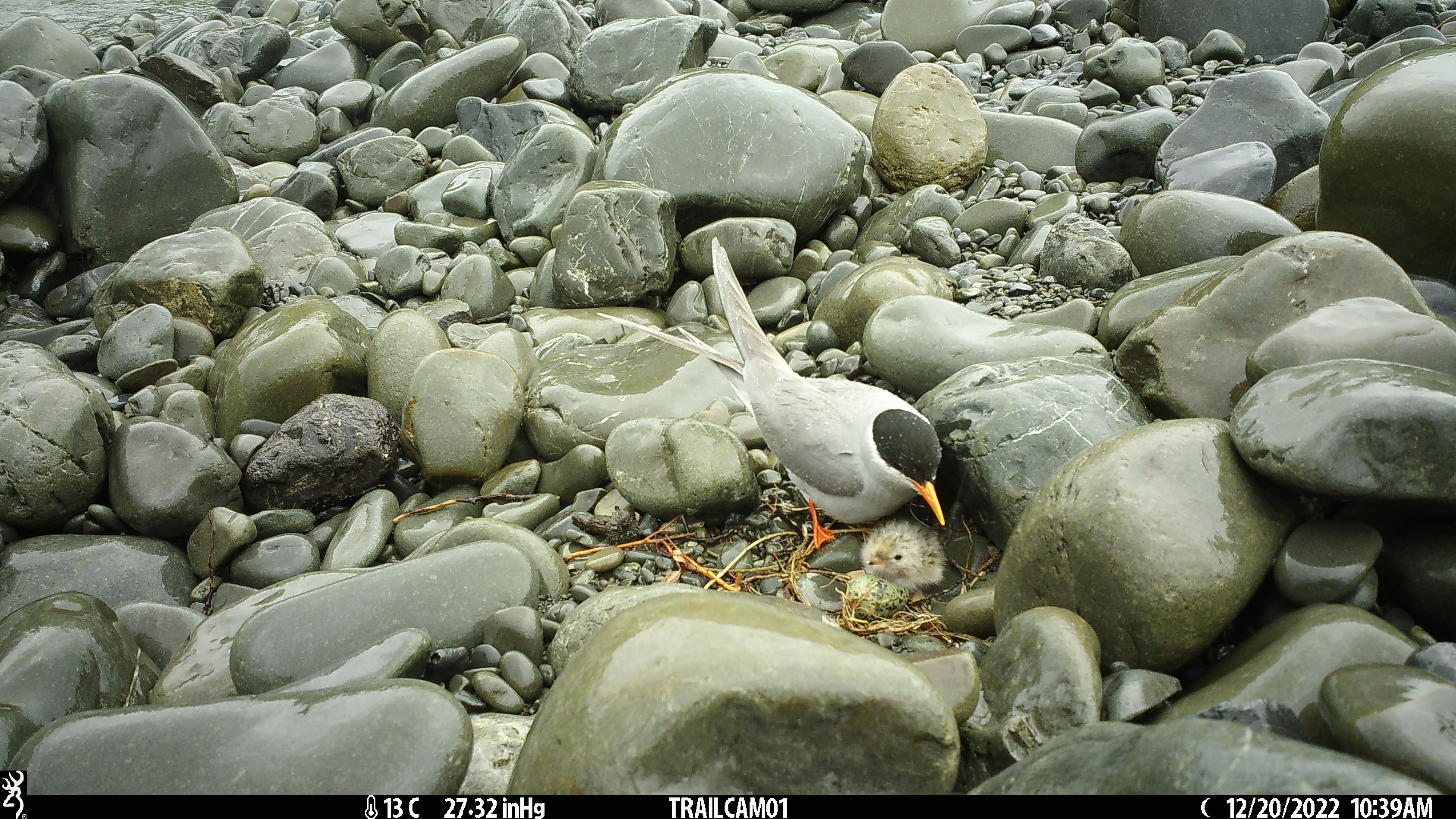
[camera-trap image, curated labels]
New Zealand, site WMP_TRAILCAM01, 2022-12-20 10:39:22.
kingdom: Animalia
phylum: Chordata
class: Aves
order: Charadriiformes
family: Laridae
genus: Chlidonias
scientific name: Chlidonias albostriatus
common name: black-fronted tern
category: black fronted tern